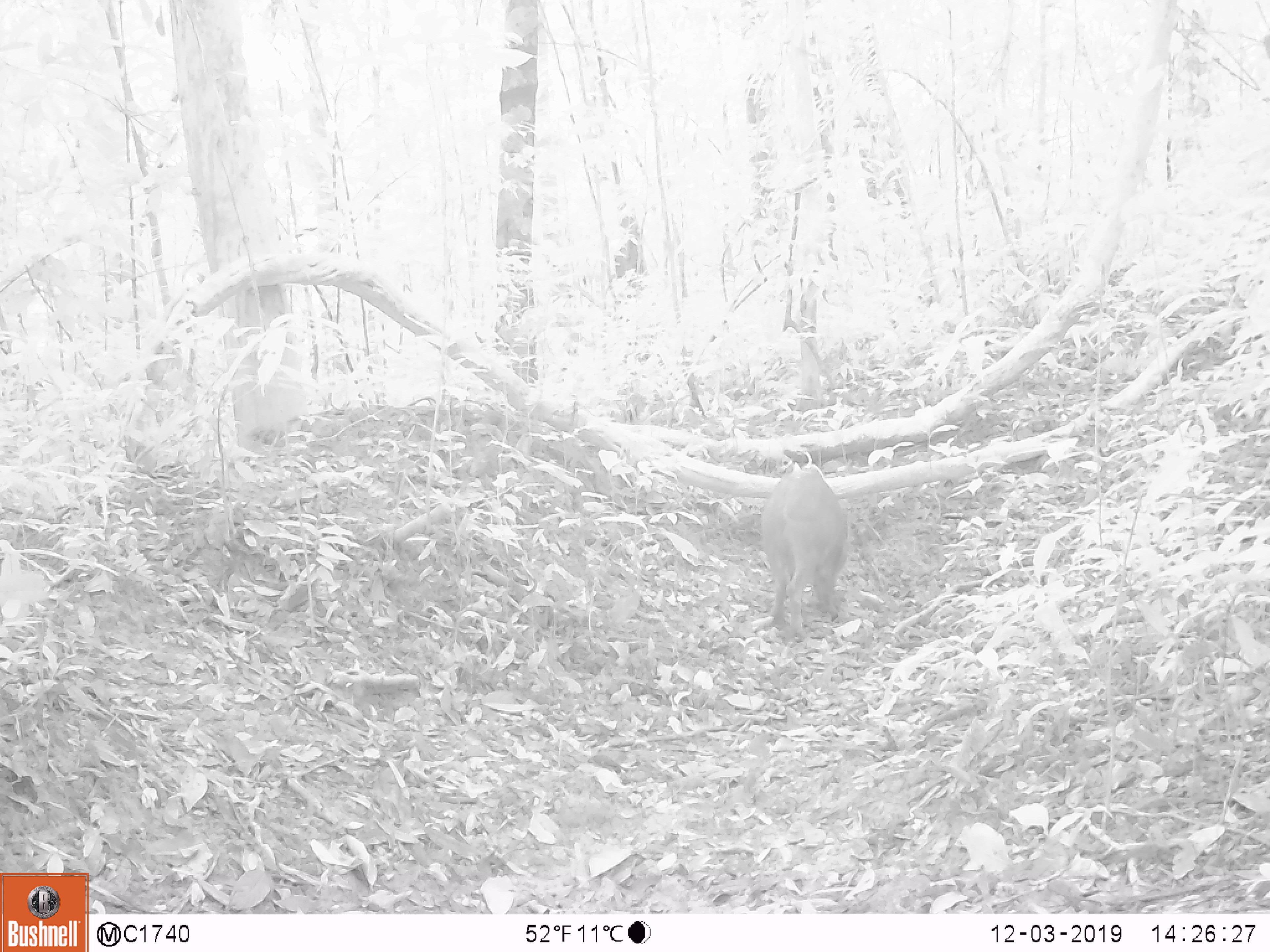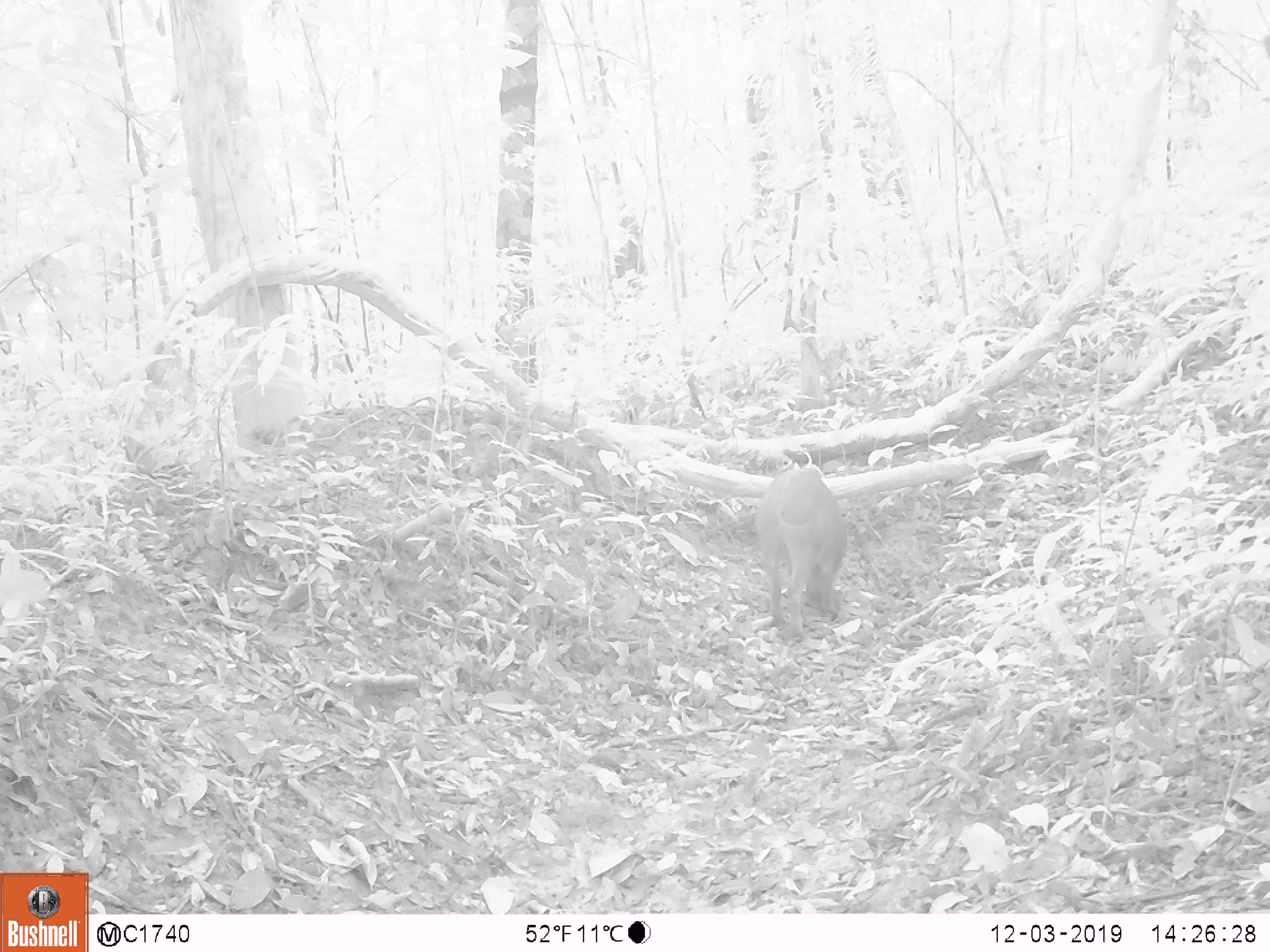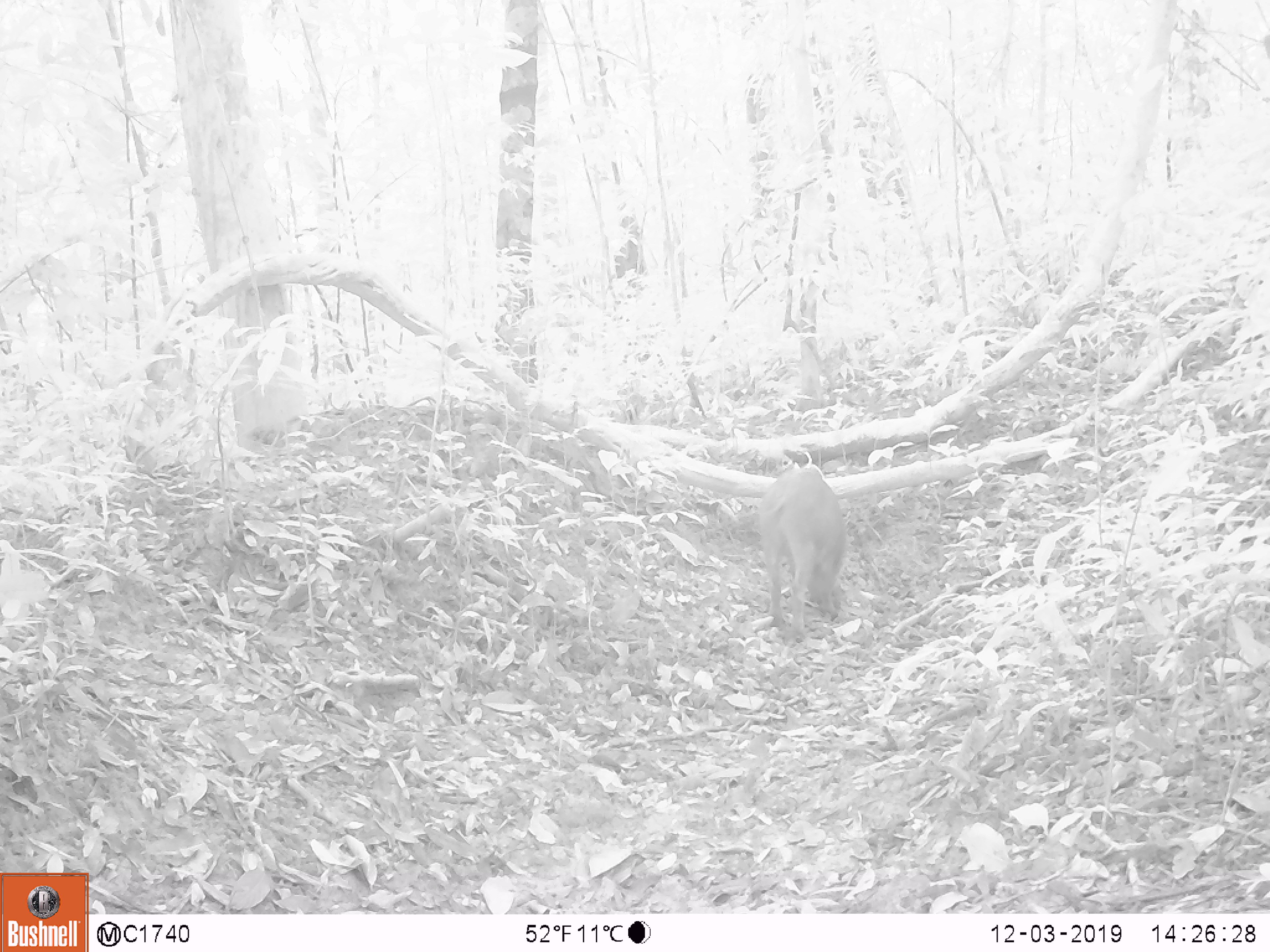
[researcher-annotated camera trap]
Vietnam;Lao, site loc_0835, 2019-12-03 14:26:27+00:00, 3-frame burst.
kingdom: Animalia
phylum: Chordata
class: Mammalia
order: Artiodactyla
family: Suidae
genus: Sus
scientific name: Sus scrofa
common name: eurasian wild pig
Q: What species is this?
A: Eurasian wild pig (Sus scrofa).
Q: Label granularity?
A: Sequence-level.